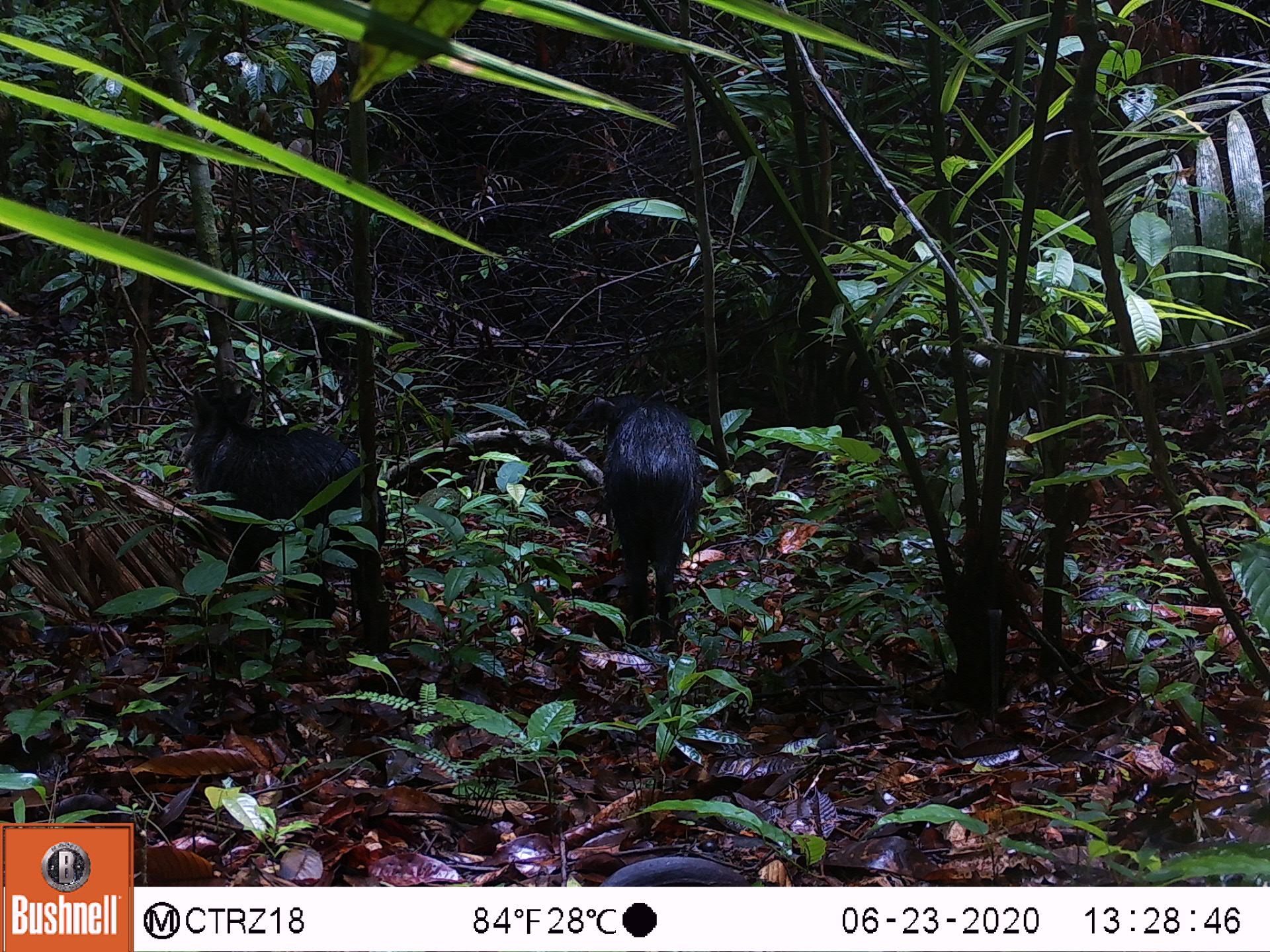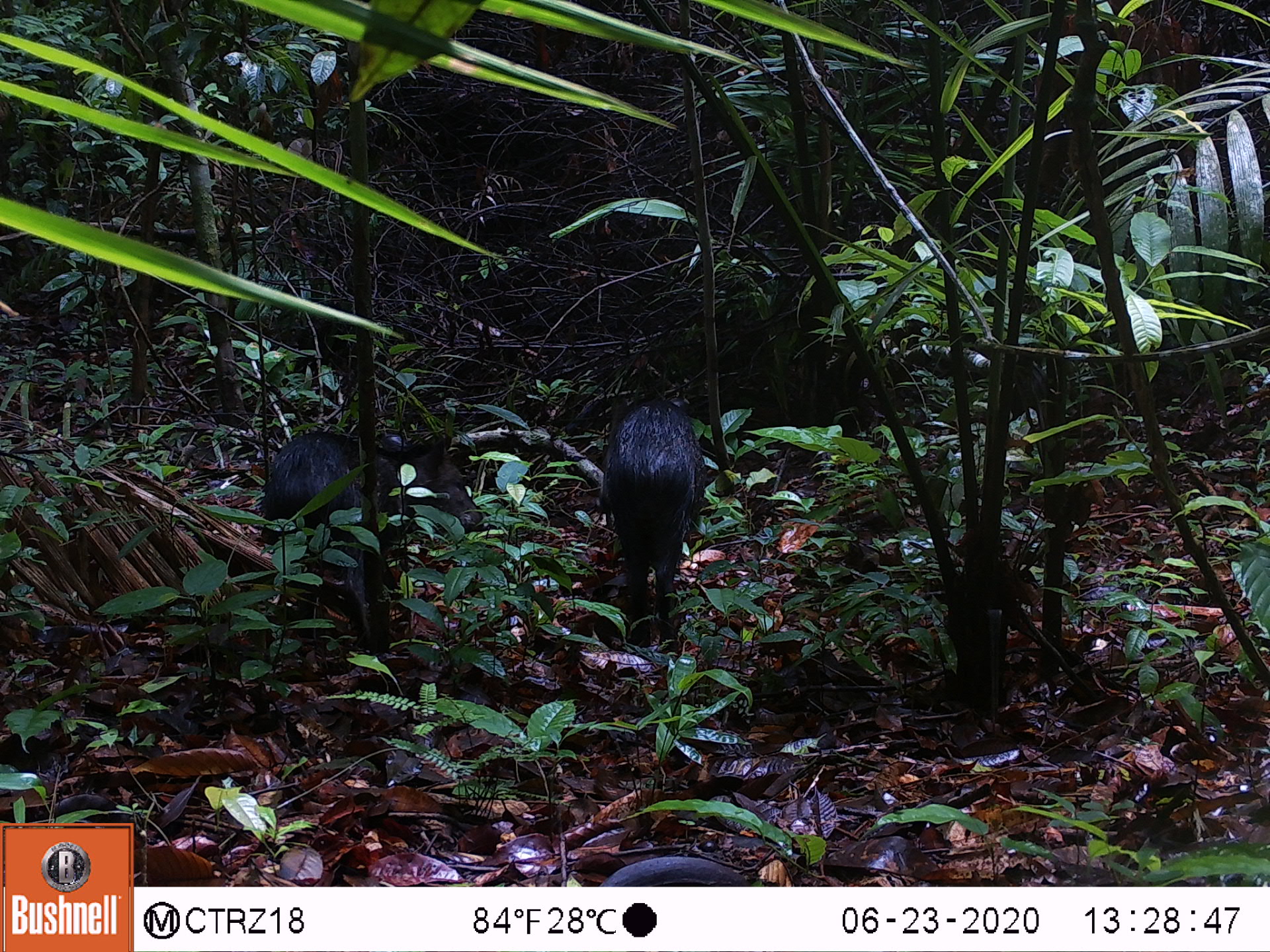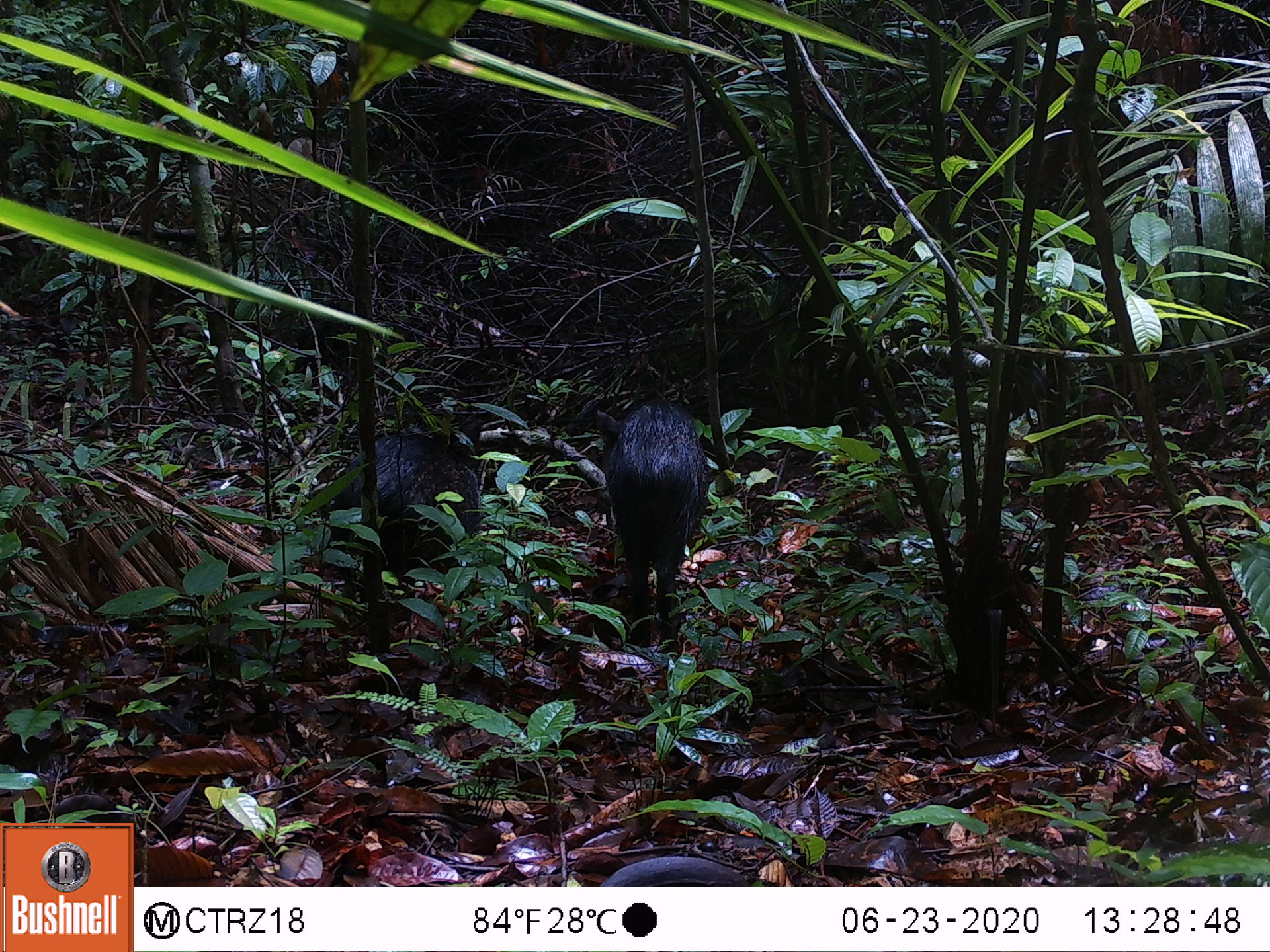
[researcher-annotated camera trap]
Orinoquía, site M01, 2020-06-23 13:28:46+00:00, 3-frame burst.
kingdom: Animalia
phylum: Chordata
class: Mammalia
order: Artiodactyla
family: Tayassuidae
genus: Pecari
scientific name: Pecari tajacu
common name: collared peccary